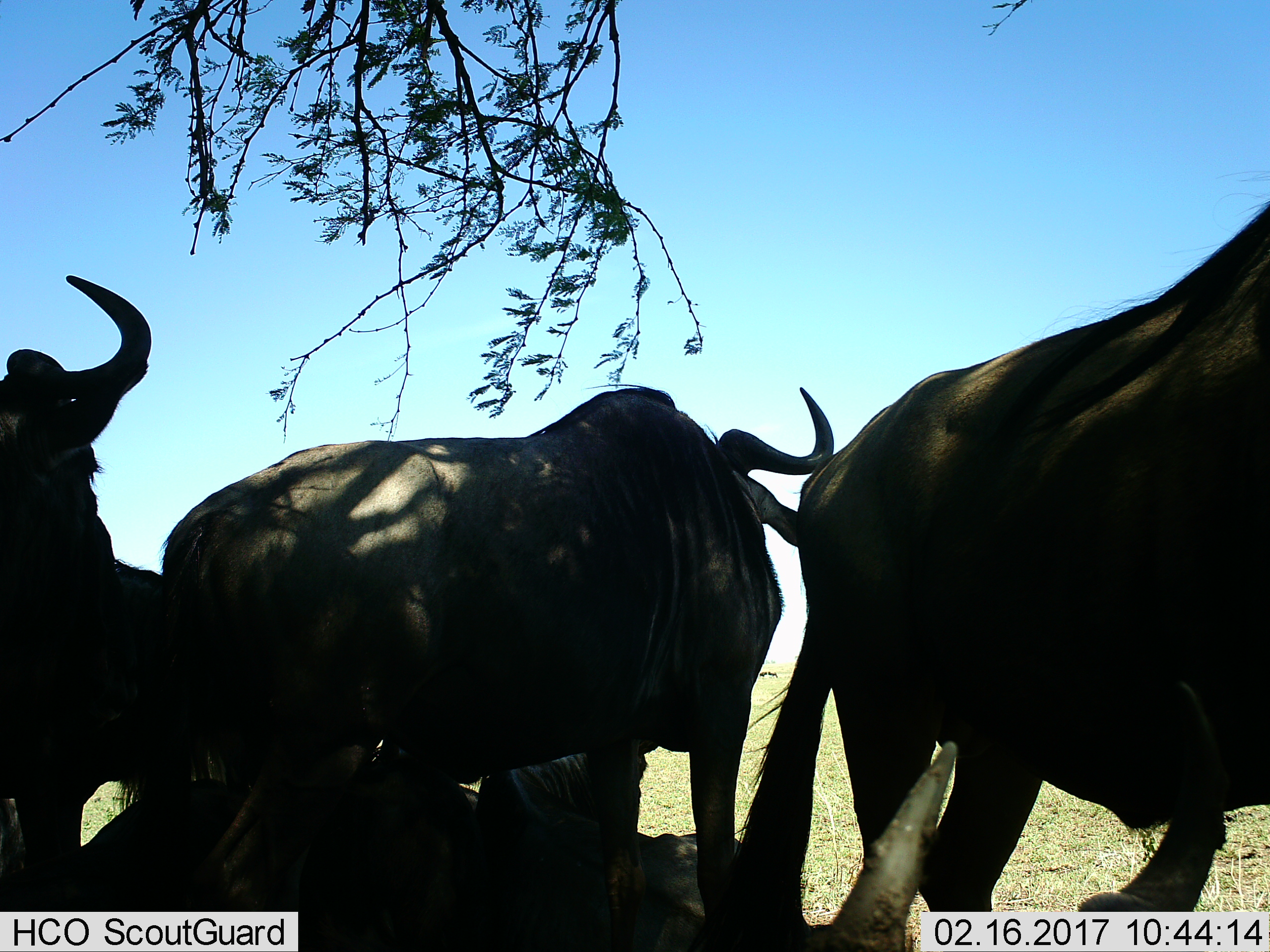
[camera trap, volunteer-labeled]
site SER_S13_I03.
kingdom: Animalia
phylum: Chordata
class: Mammalia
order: Artiodactyla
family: Bovidae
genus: Connochaetes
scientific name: Connochaetes taurinus taurinus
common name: blue wildebeest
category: wildebeestblue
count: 5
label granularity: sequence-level